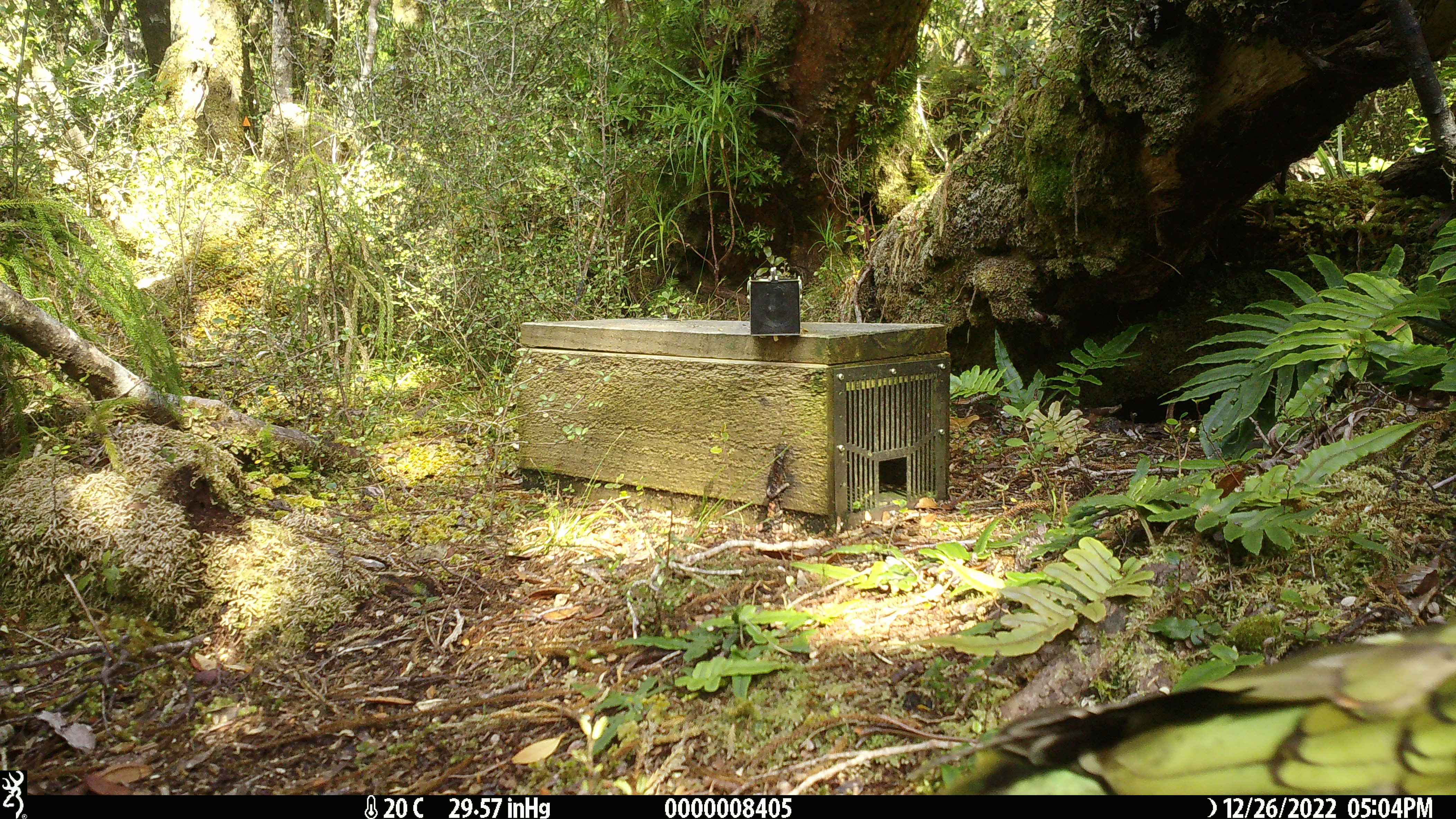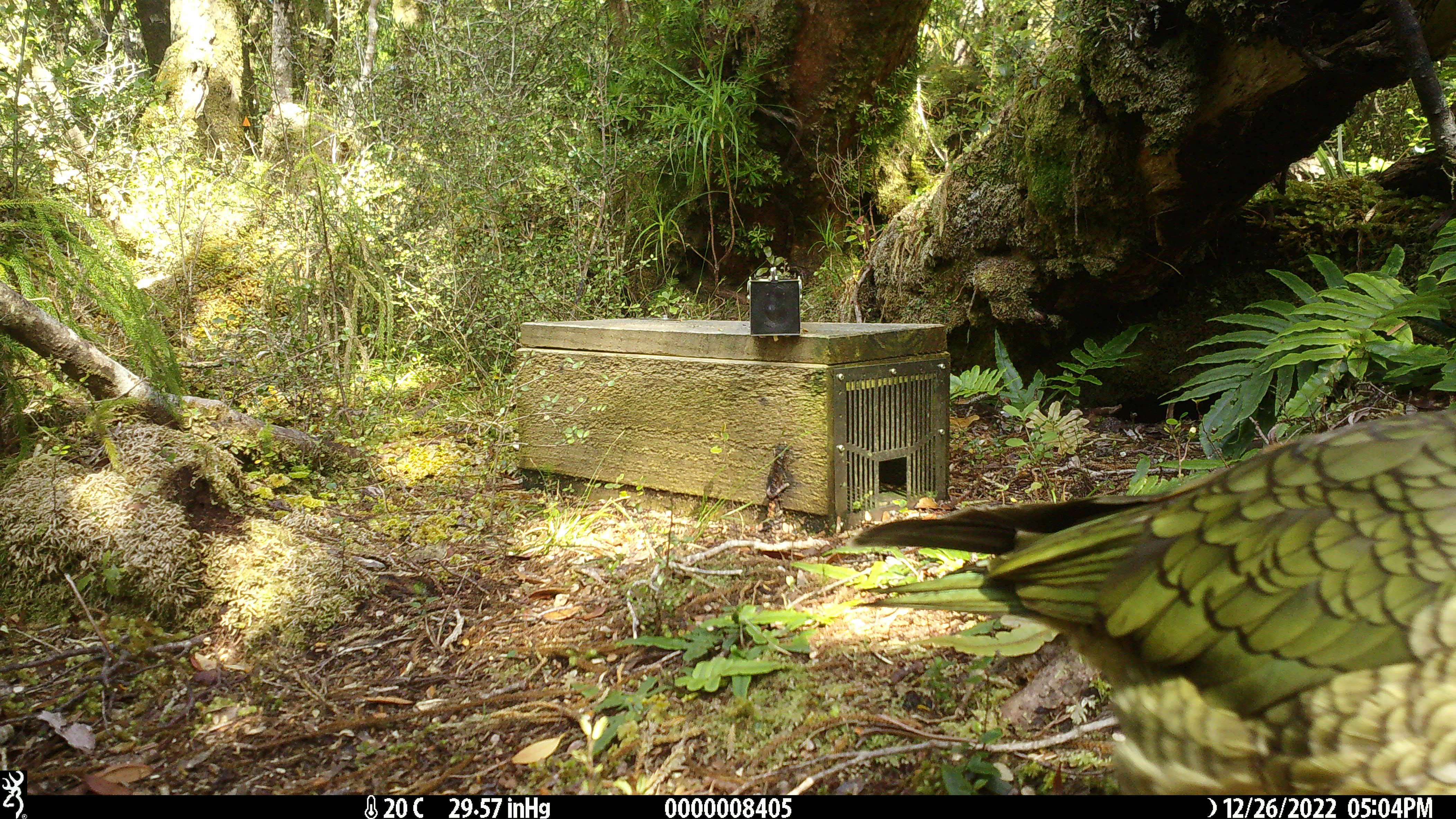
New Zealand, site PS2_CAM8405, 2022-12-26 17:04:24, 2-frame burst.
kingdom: Animalia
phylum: Chordata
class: Aves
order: Psittaciformes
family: Strigopidae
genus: Nestor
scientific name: Nestor notabilis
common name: kea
Kea (Nestor notabilis).